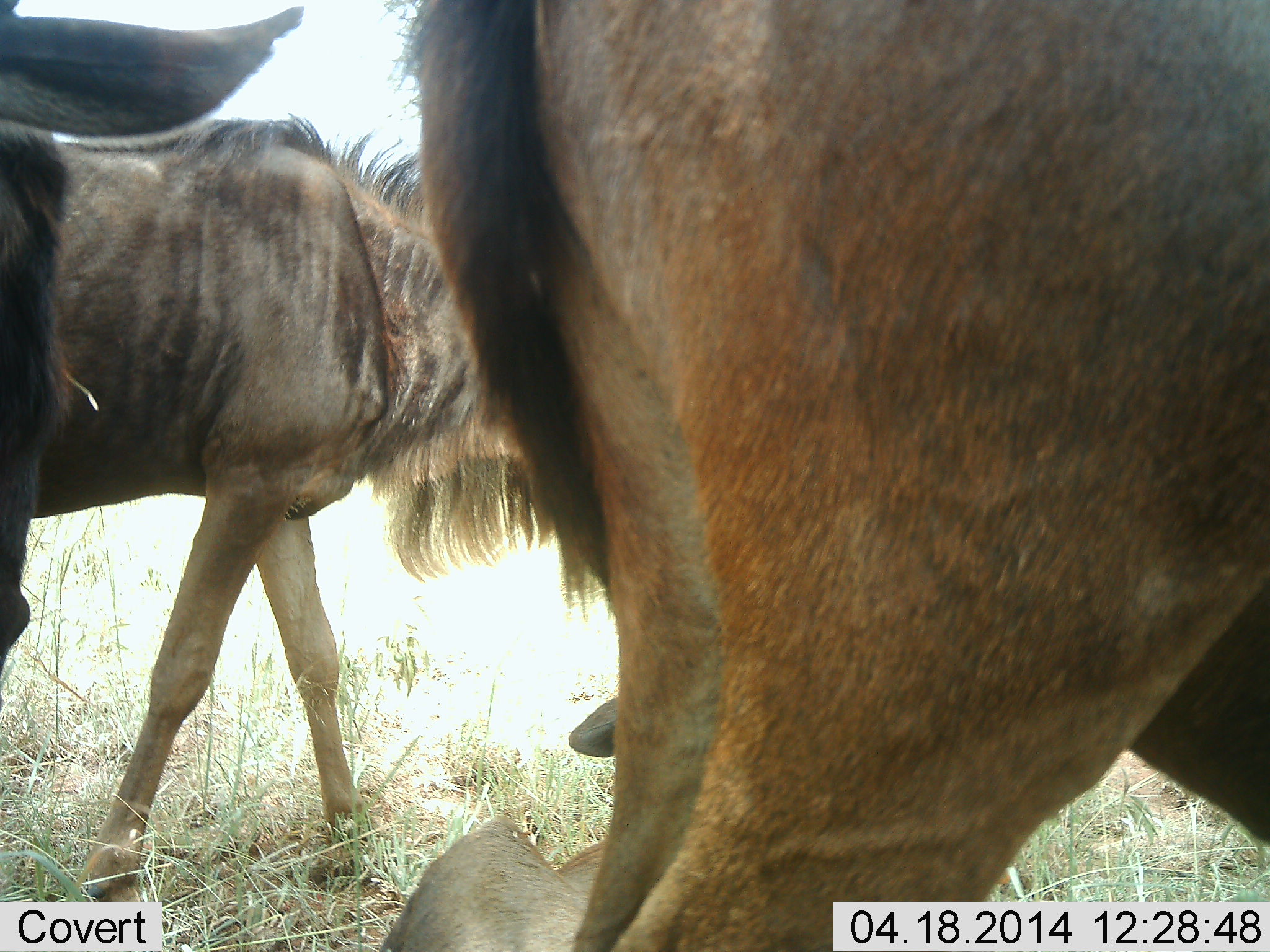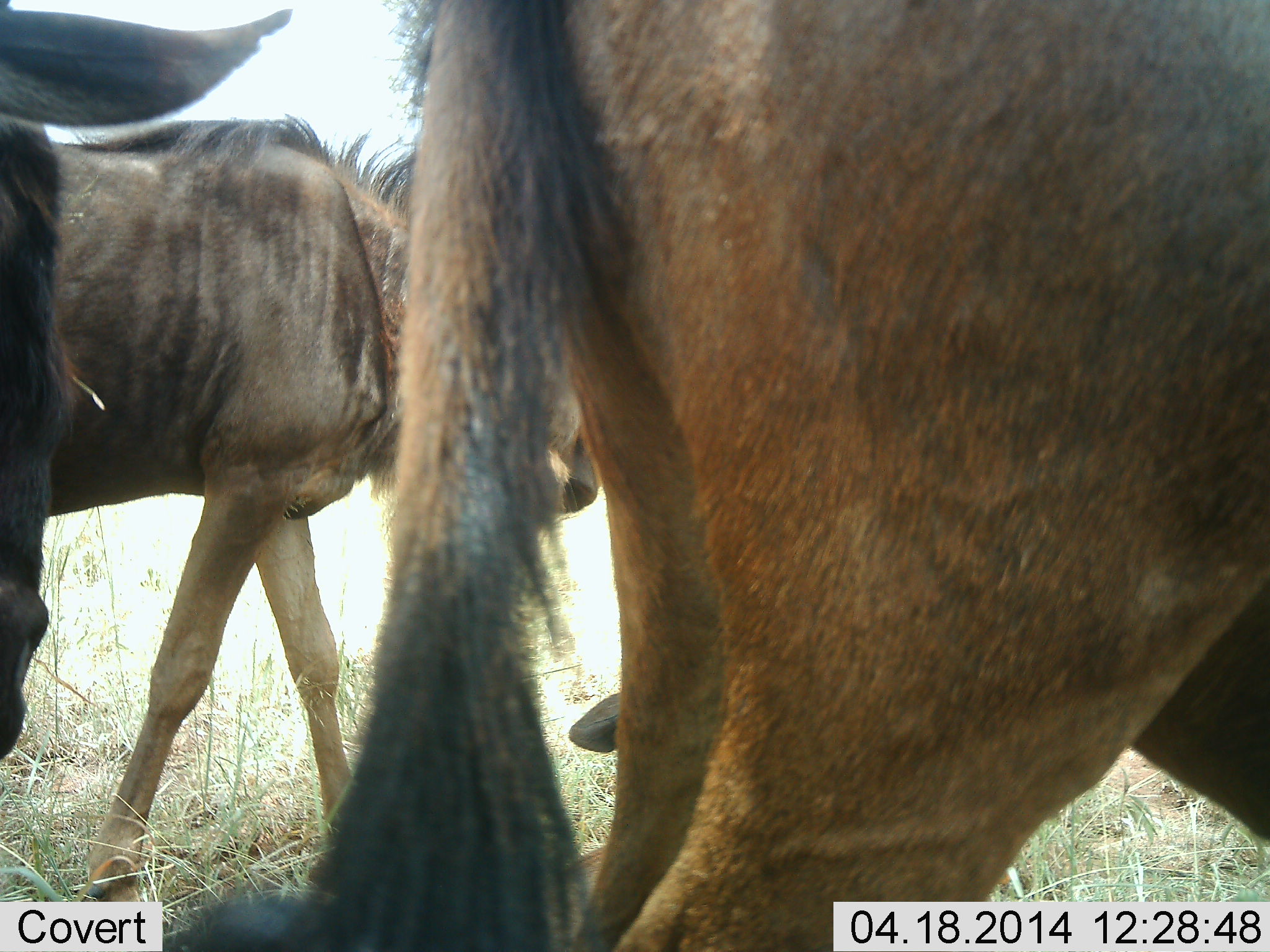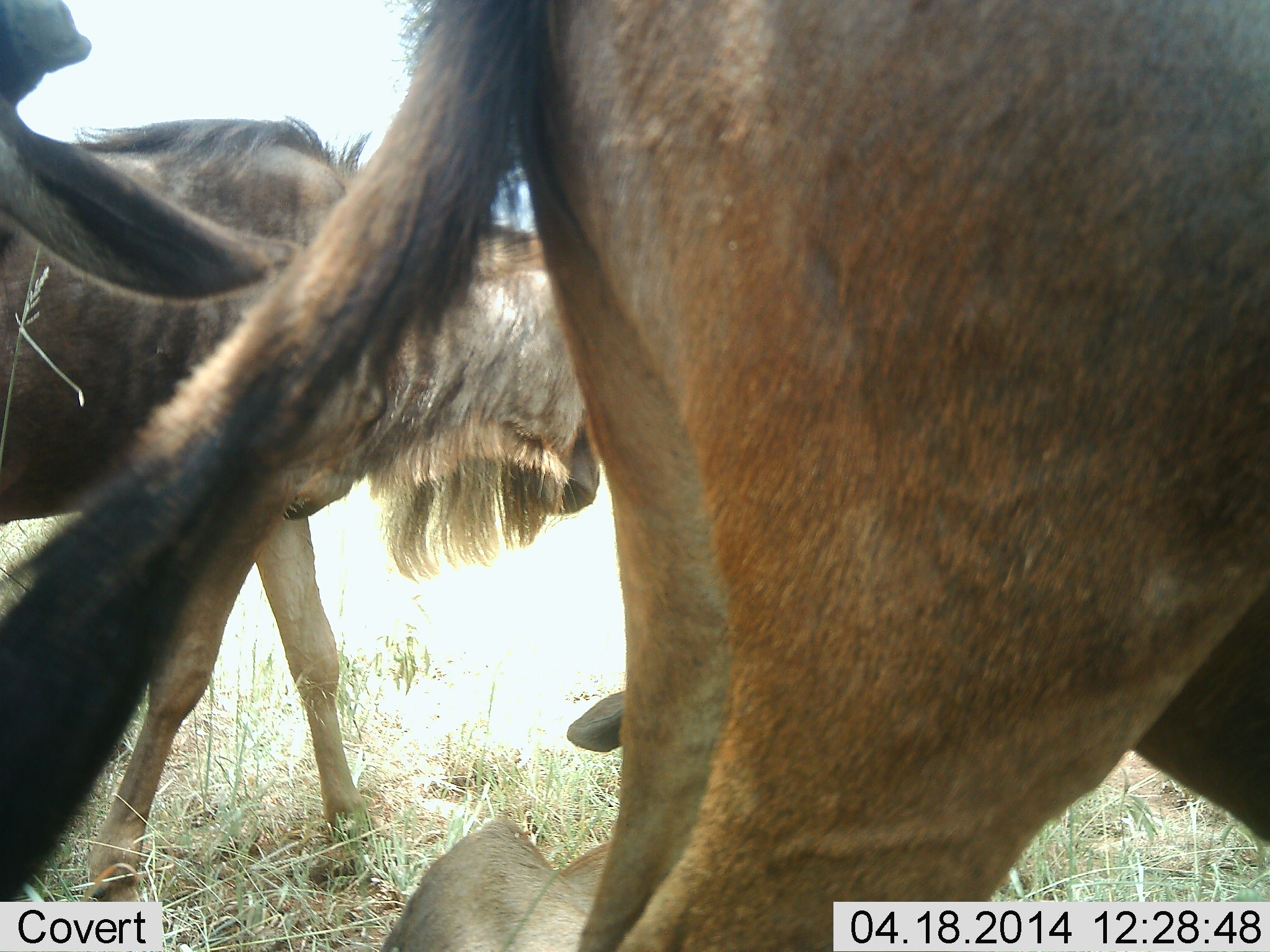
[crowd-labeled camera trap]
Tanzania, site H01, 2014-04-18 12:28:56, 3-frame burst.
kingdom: Animalia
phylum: Chordata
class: Mammalia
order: Artiodactyla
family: Bovidae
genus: Connochaetes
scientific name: Connochaetes taurinus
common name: blue wildebeest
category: wildebeest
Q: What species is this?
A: Wildebeest (blue wildebeest) (Connochaetes taurinus).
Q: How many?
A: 4.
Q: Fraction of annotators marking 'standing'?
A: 90%.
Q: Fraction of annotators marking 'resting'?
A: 80%.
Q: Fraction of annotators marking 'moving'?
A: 10%.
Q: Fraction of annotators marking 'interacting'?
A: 0%.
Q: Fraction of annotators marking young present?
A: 30%.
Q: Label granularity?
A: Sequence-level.